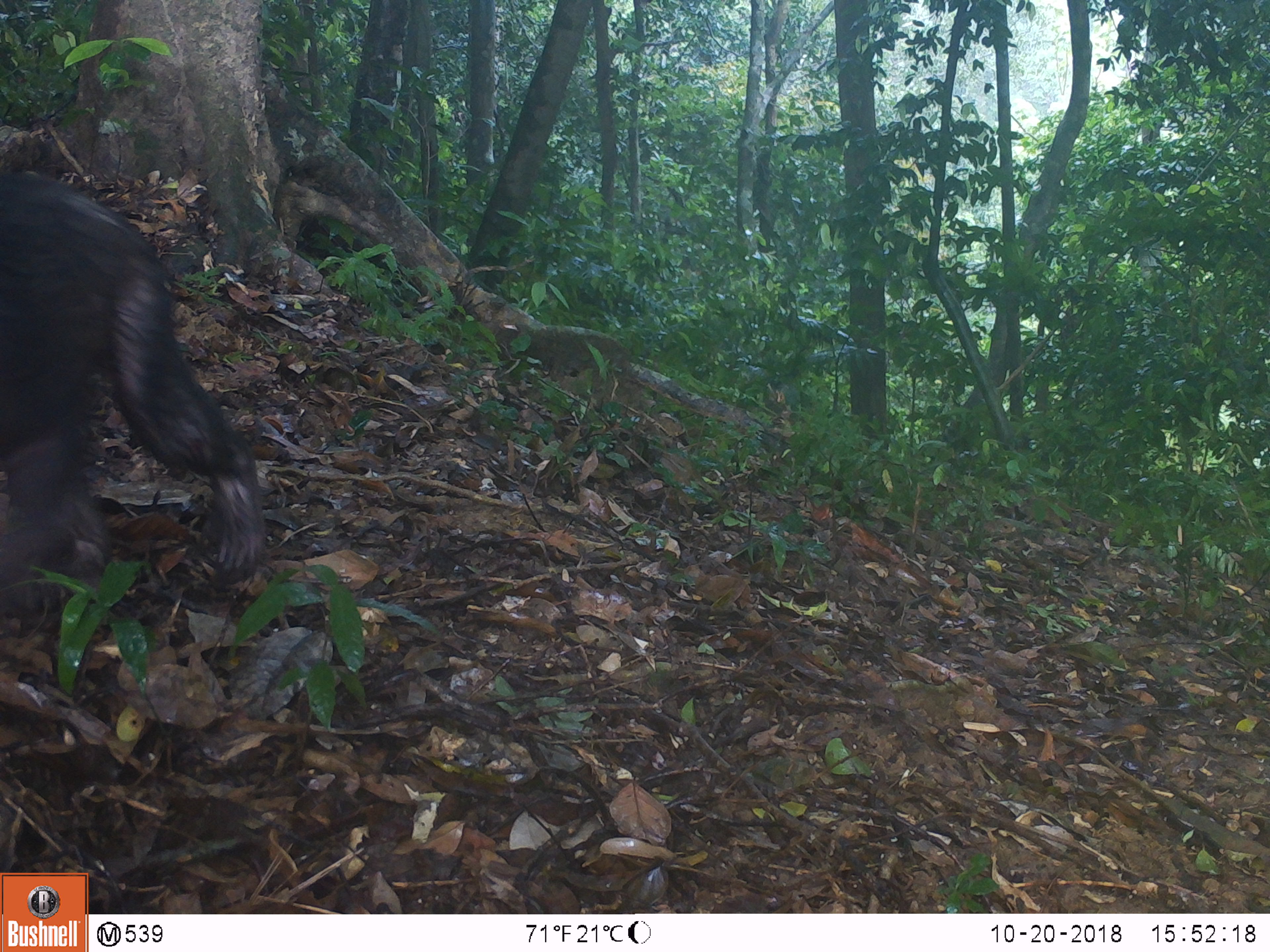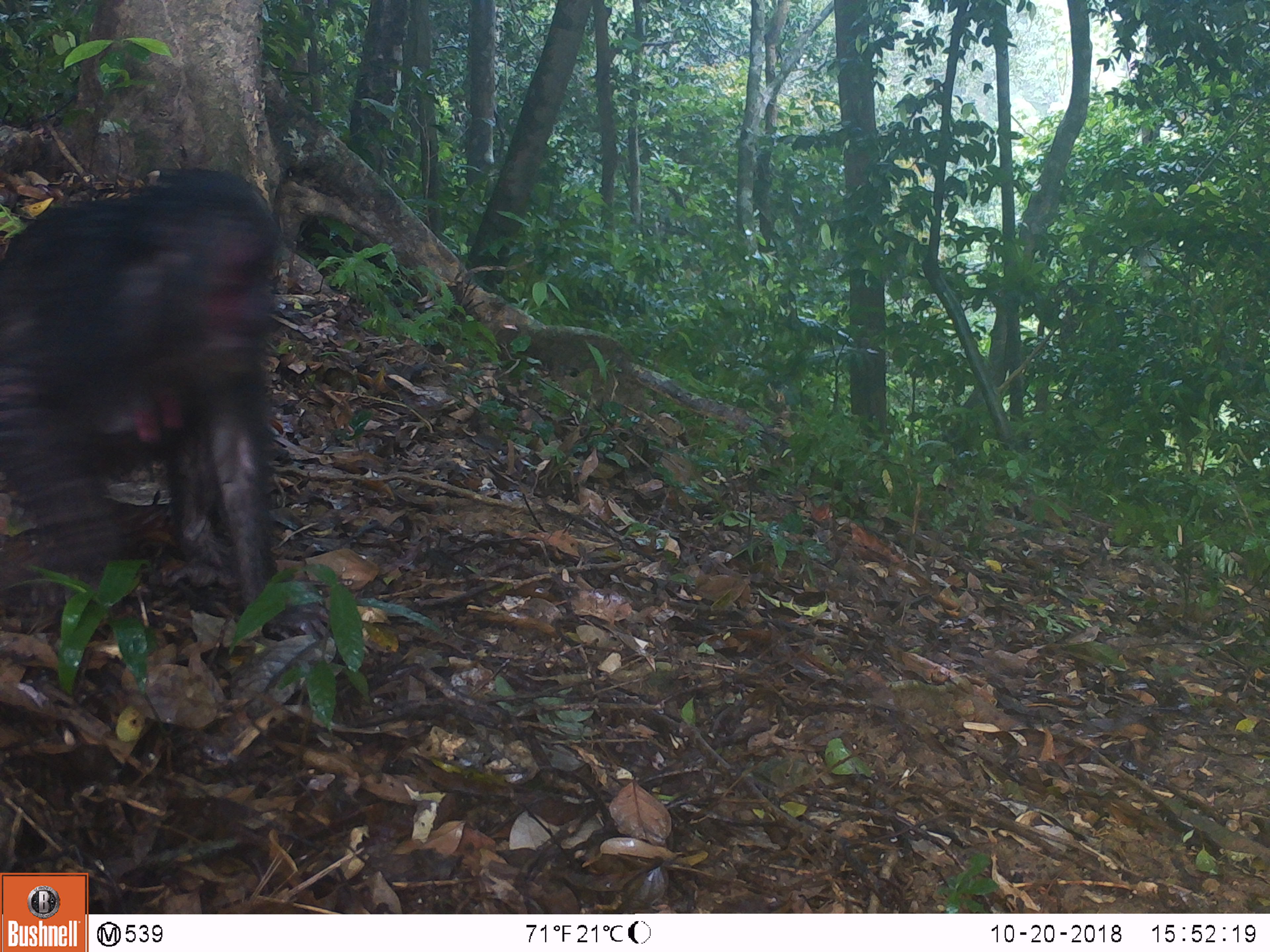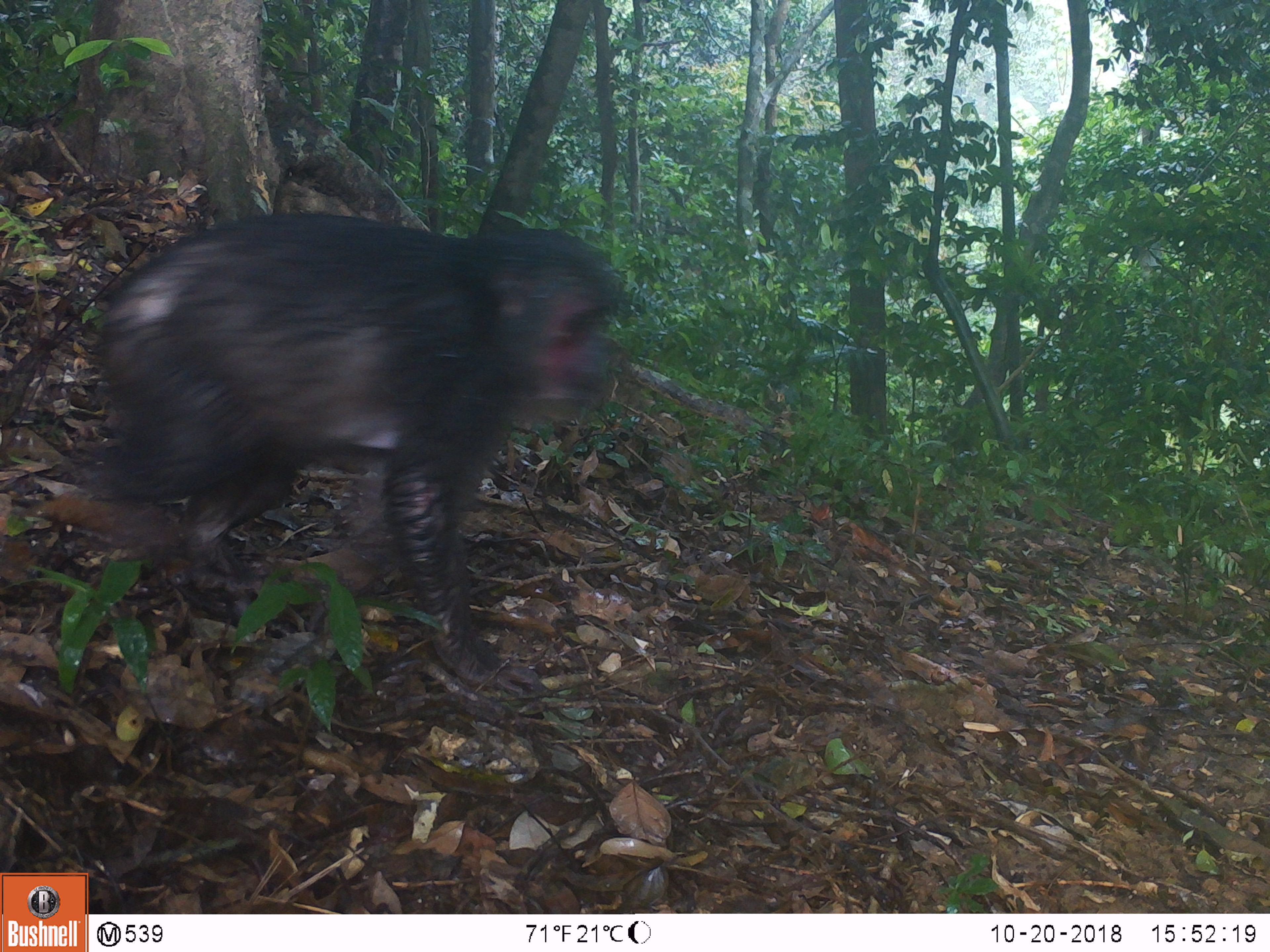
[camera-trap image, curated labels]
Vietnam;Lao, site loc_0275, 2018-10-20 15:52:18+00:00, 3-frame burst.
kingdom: Animalia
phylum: Chordata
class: Mammalia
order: Primates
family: Cercopithecidae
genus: Macaca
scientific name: Macaca arctoides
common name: stump-tailed macaque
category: stump tailed macaque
Stump tailed macaque (stump-tailed macaque) (Macaca arctoides). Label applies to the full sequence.